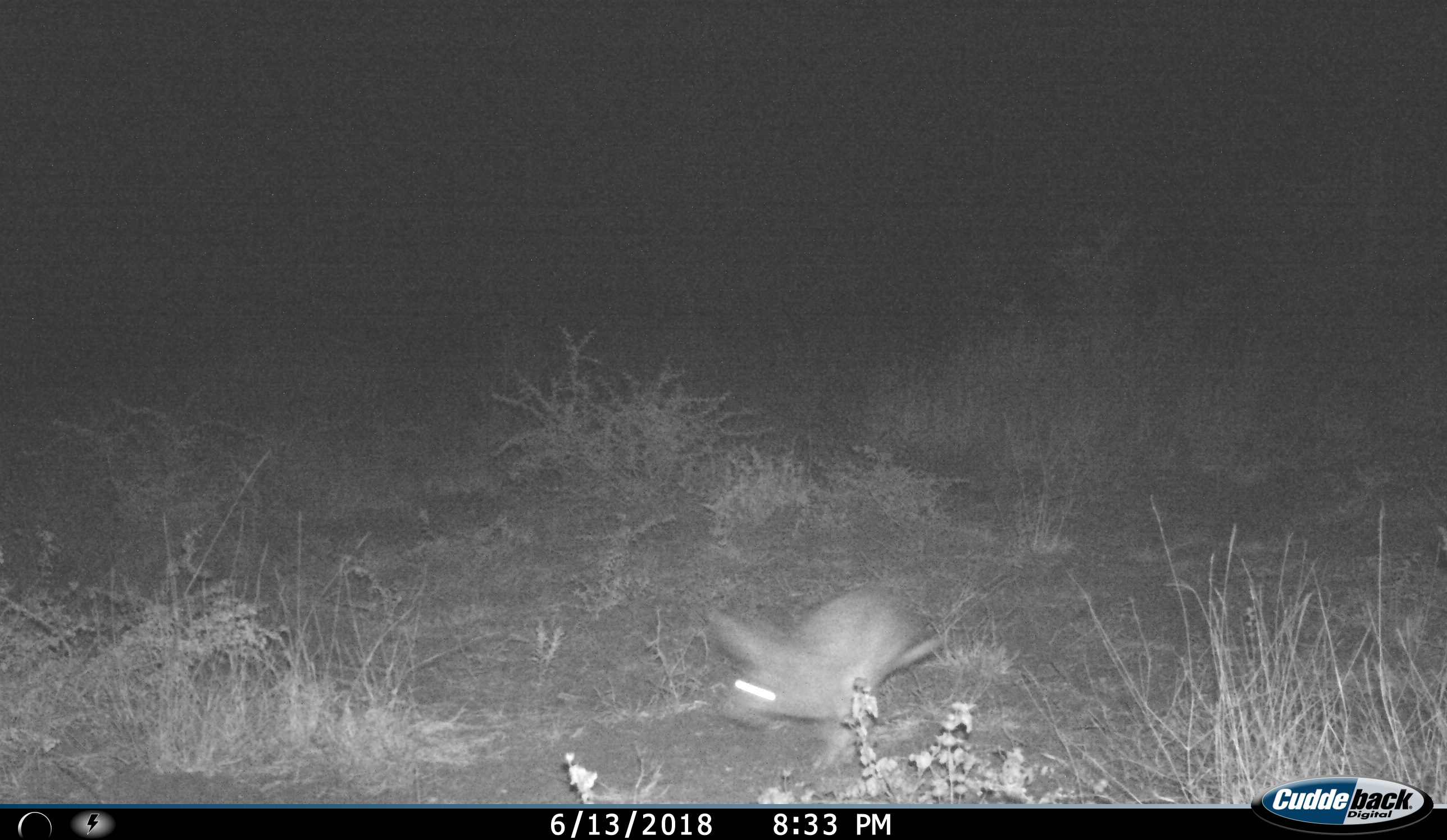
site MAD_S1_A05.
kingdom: Animalia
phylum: Chordata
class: Mammalia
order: Lagomorpha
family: Leporidae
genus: Lepus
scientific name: Lepus capensis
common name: cape hare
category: harecape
Harecape (cape hare) (Lepus capensis), count 1. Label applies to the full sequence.